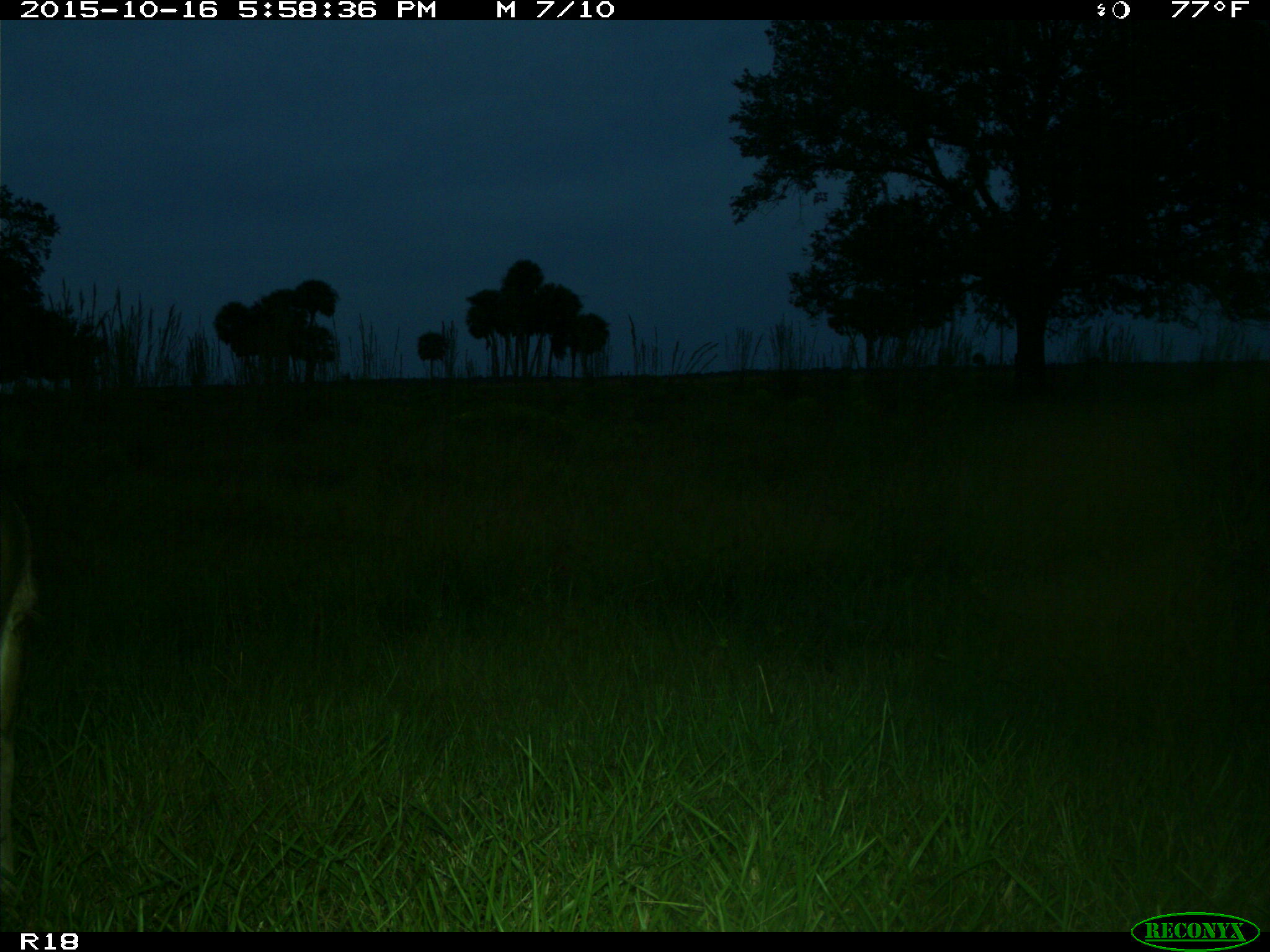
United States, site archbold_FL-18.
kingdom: Animalia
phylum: Chordata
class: Mammalia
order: Artiodactyla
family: Cervidae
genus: Odocoileus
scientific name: Odocoileus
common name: deer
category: unidentified deer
Unidentified deer (deer) (Odocoileus).